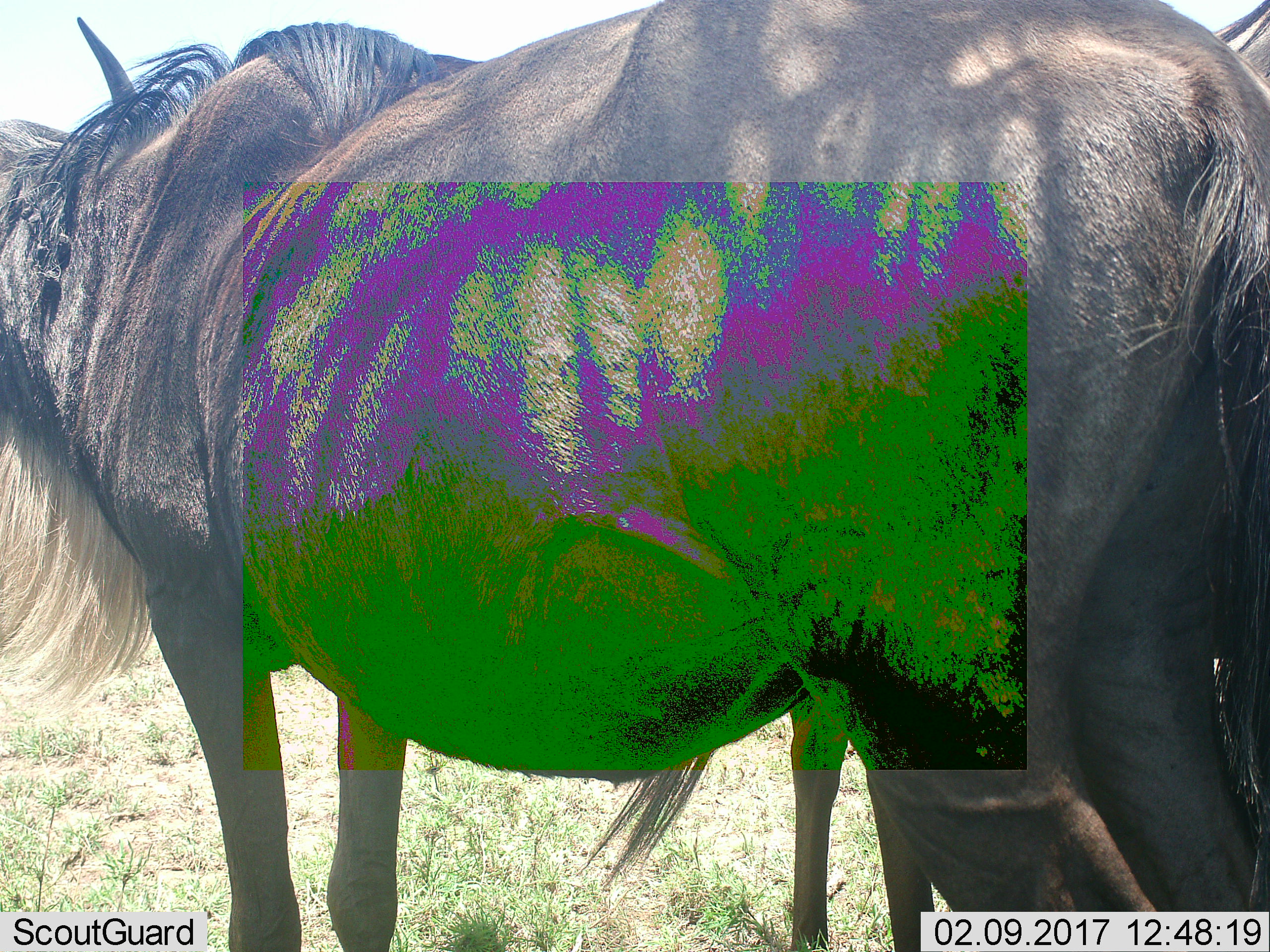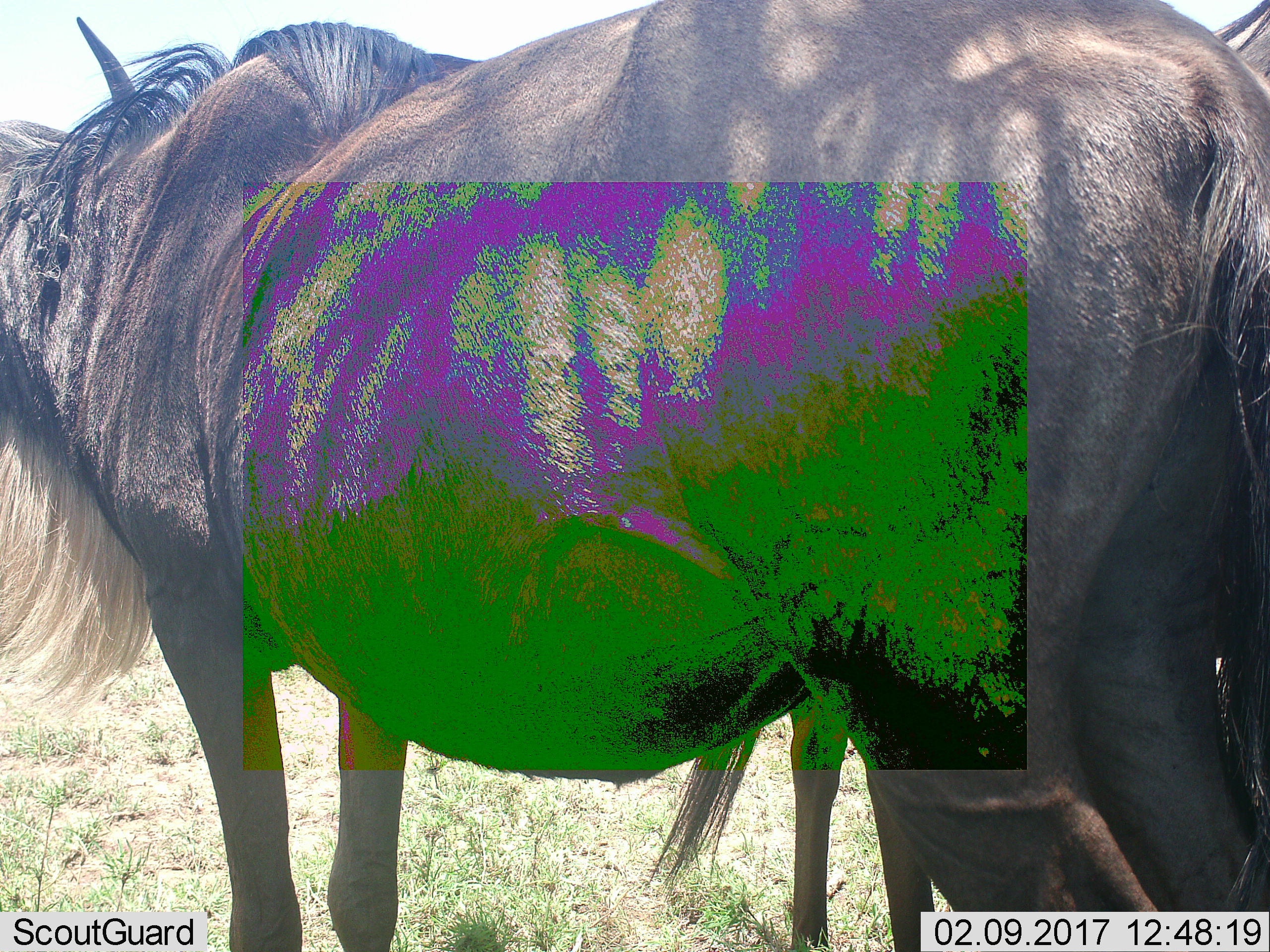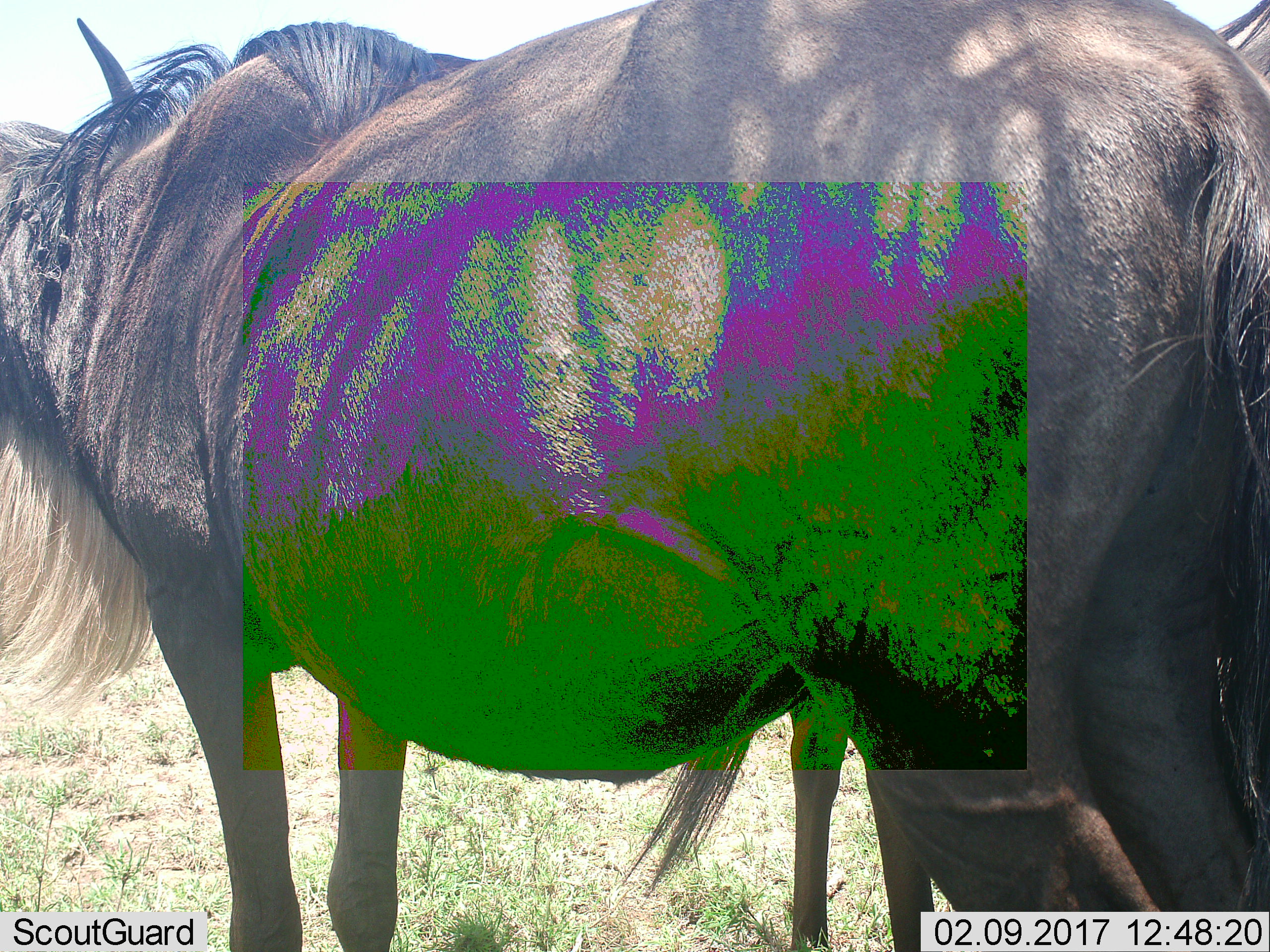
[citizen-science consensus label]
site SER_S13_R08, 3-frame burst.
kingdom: Animalia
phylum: Chordata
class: Mammalia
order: Artiodactyla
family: Bovidae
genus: Connochaetes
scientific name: Connochaetes taurinus taurinus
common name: blue wildebeest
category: wildebeestblue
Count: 2.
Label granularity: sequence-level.